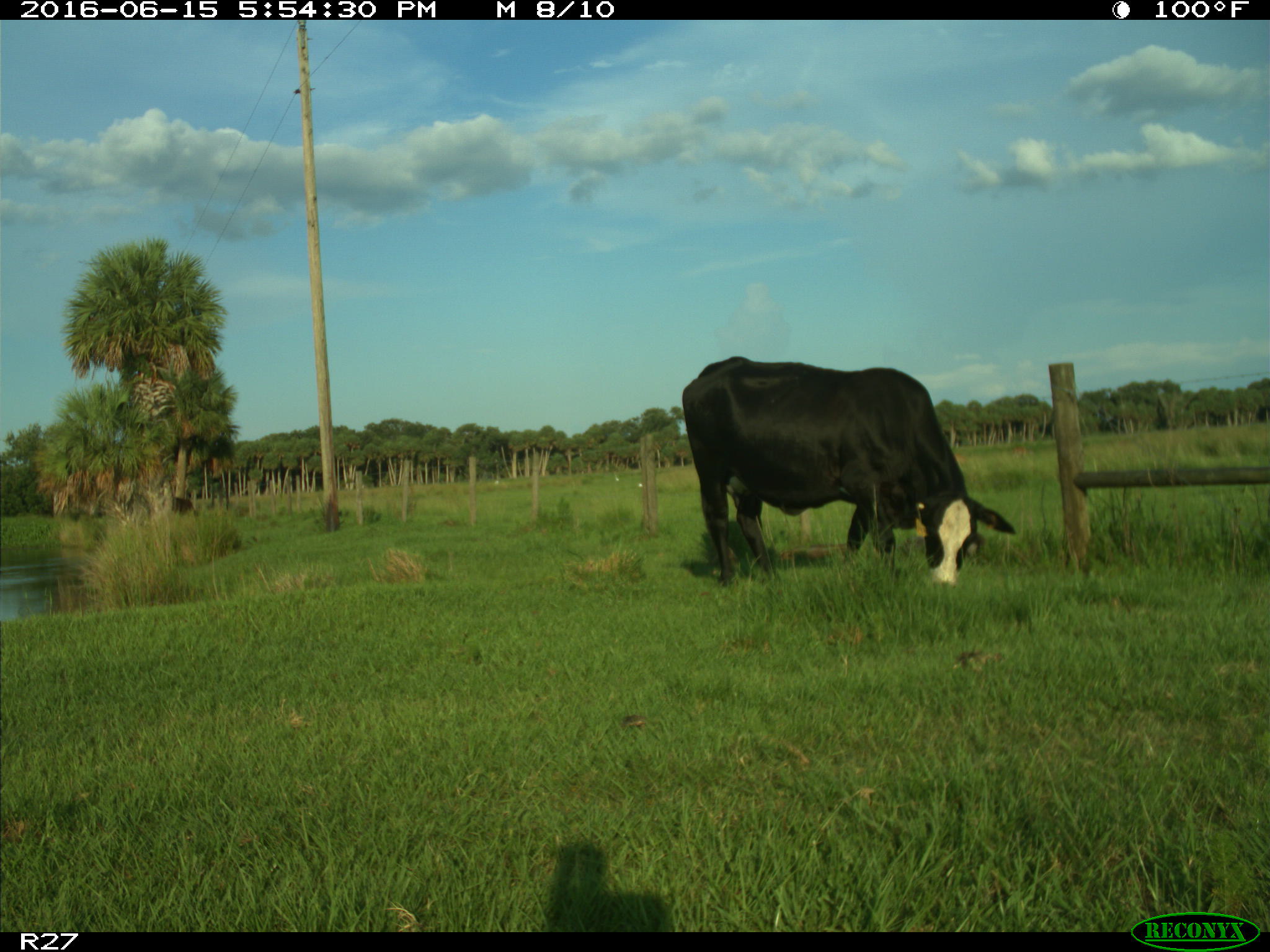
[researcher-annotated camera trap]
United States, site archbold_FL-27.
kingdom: Animalia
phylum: Chordata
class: Mammalia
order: Artiodactyla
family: Bovidae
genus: Bos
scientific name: Bos taurus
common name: domestic cow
Bos taurus (domestic cow).